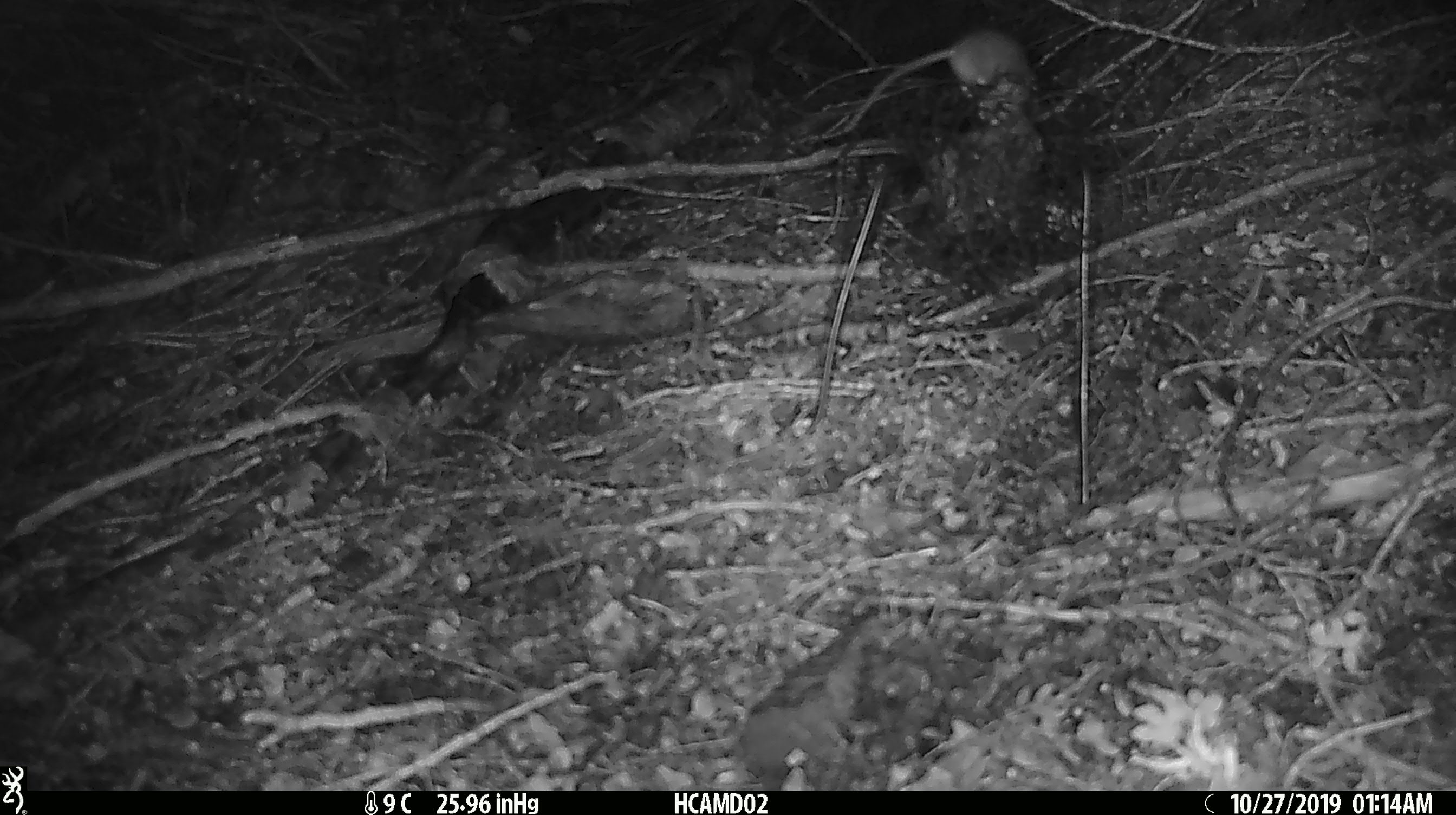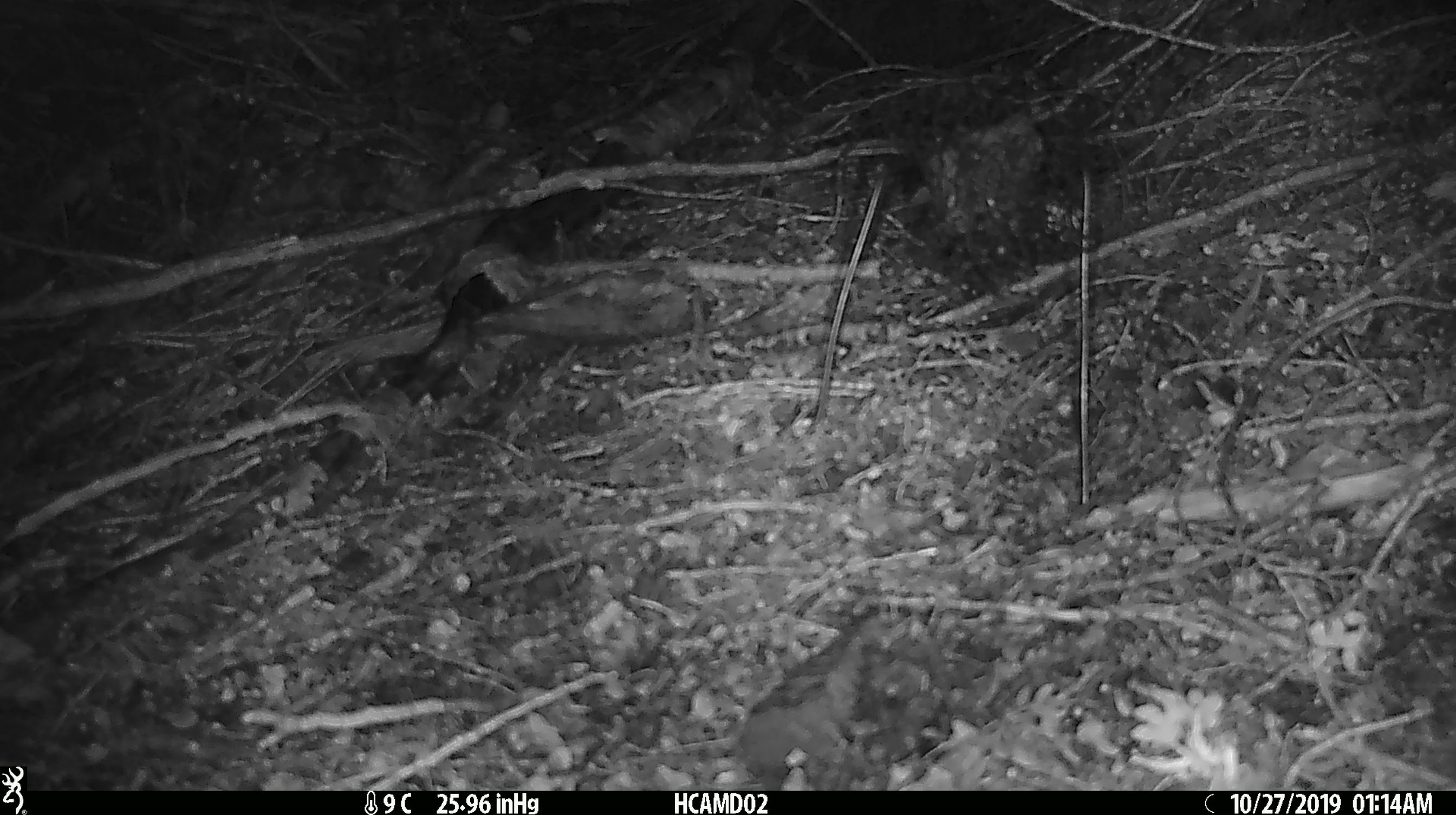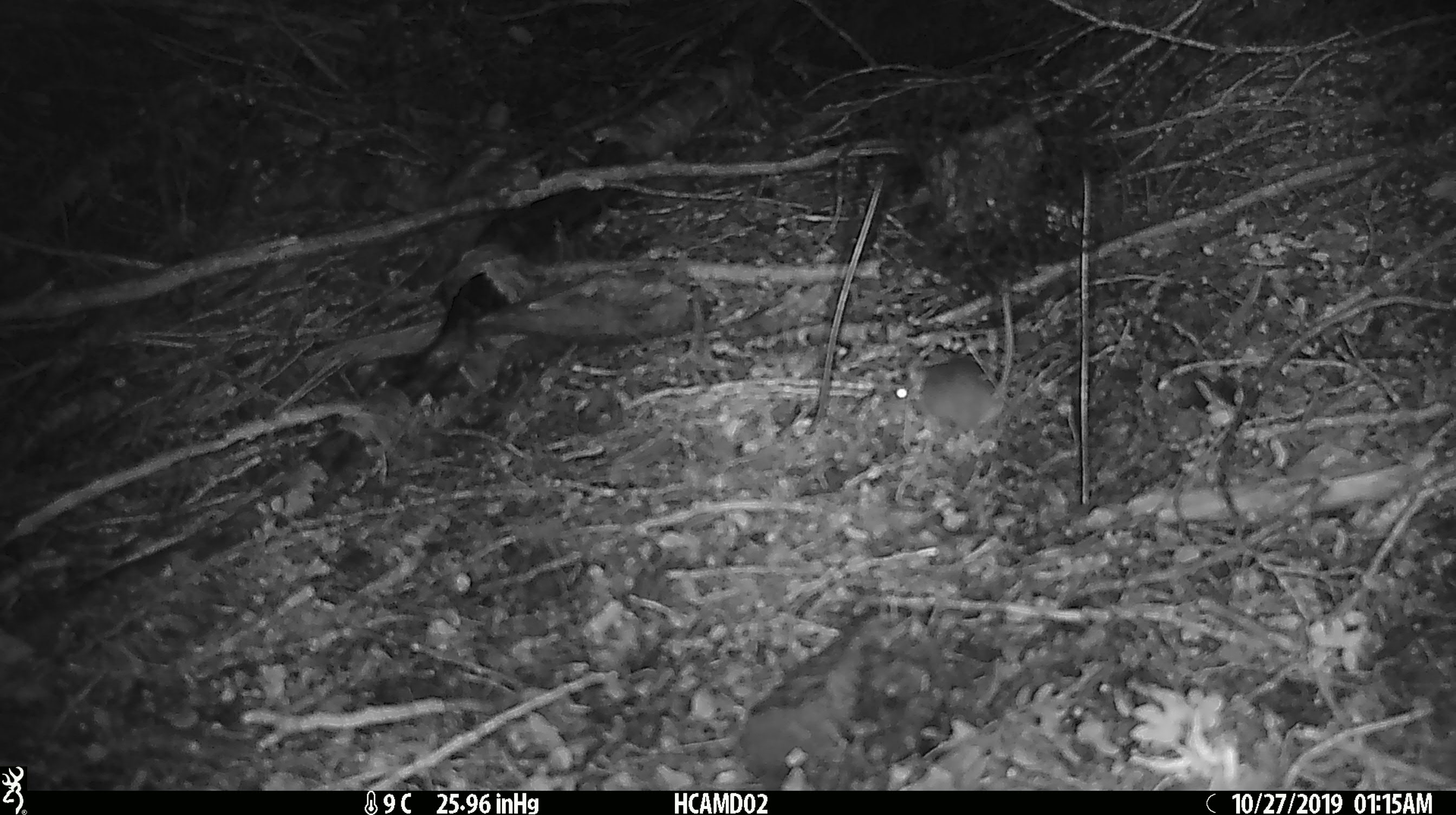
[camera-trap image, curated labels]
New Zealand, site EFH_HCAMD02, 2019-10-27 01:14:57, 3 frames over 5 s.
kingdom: Animalia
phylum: Chordata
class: Mammalia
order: Rodentia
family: Muridae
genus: Mus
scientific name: Mus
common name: mouse